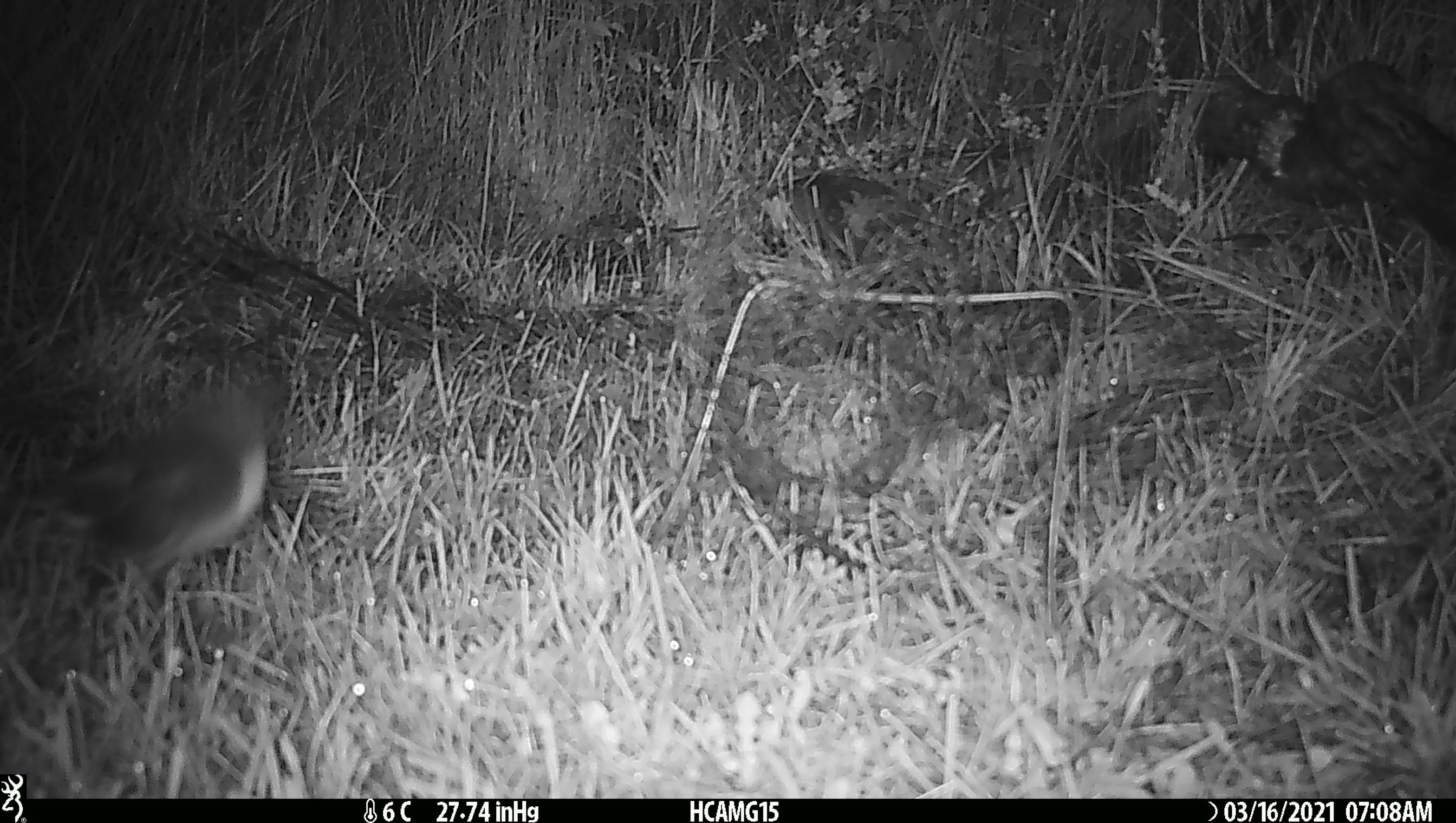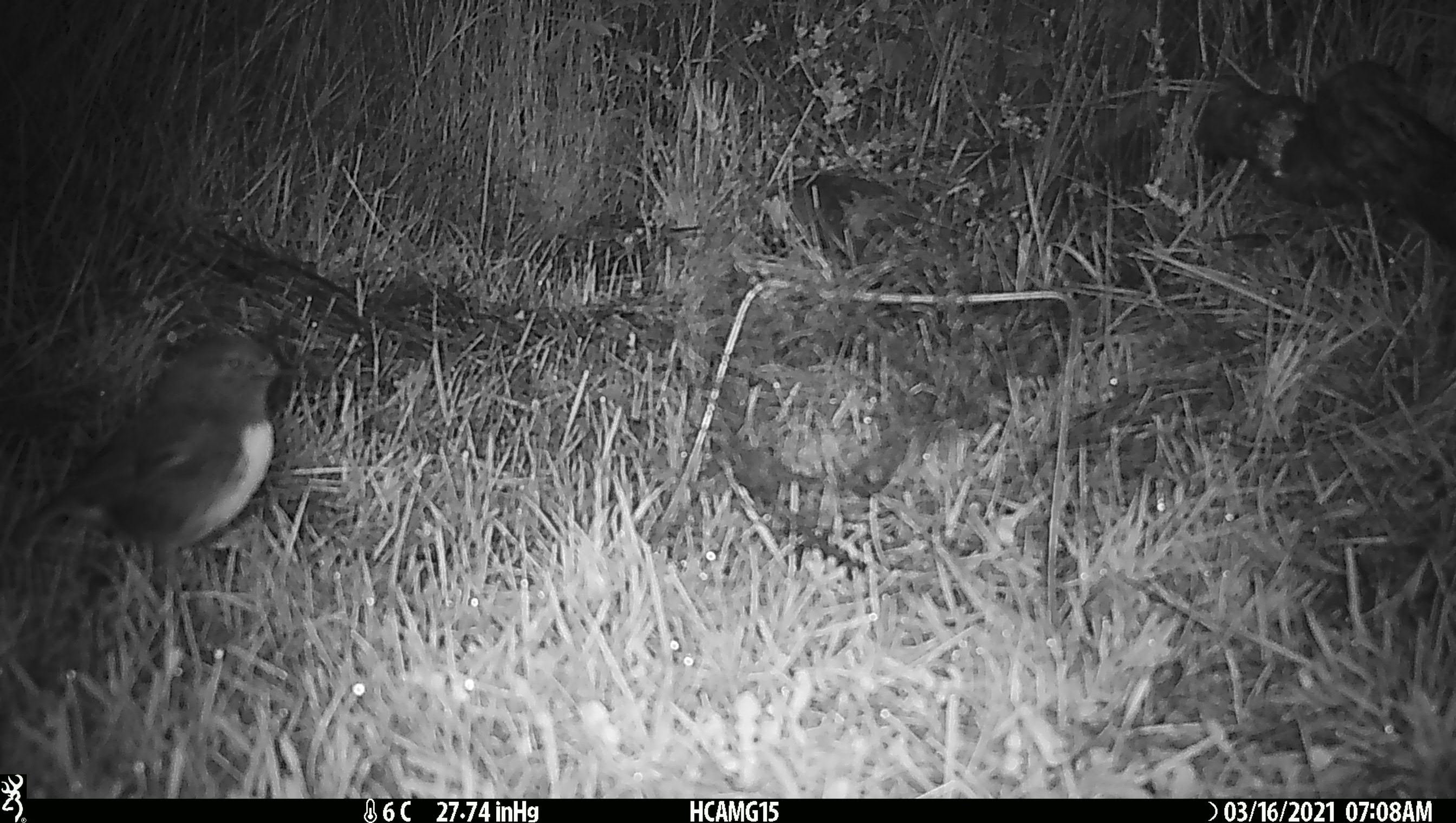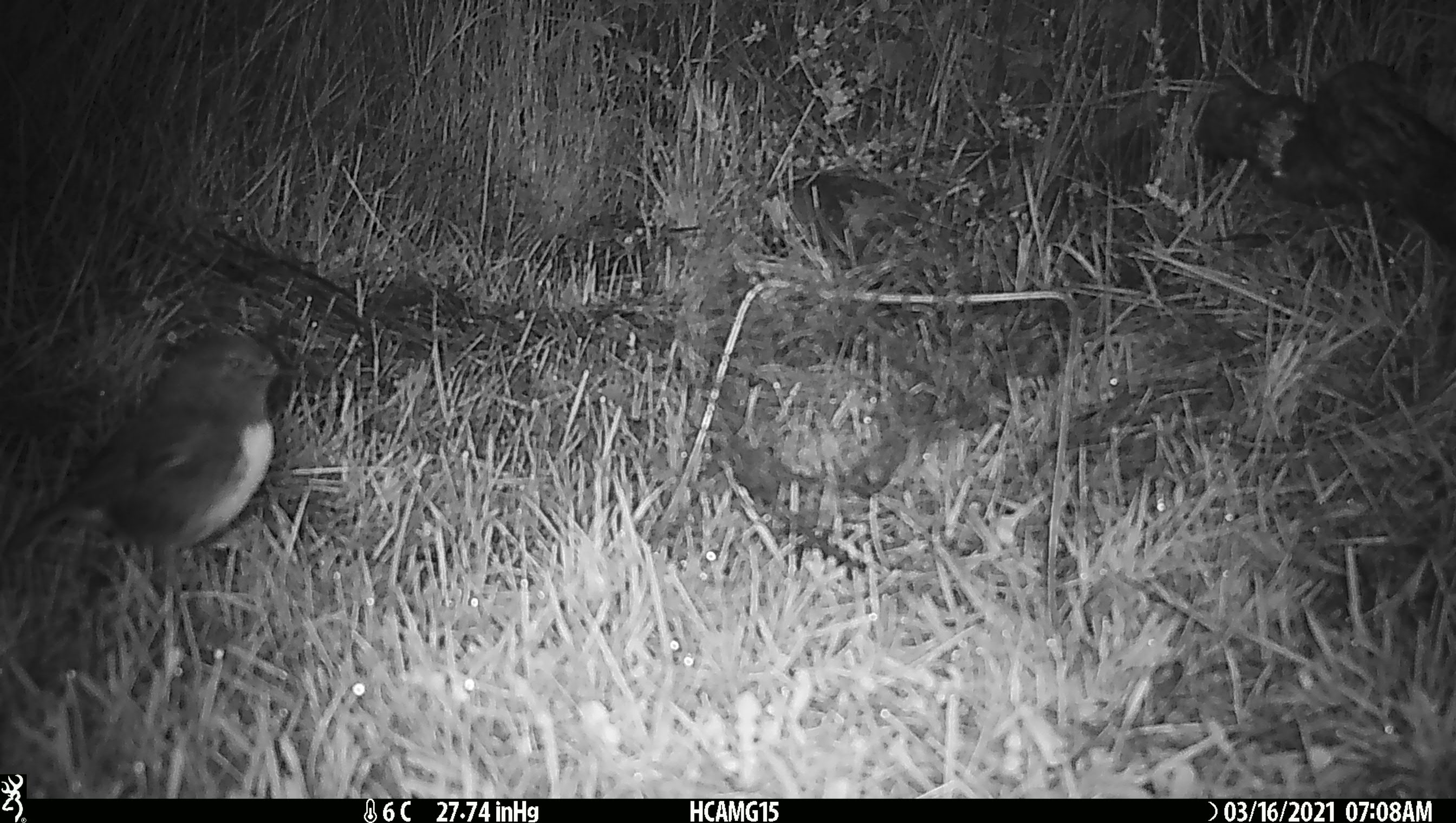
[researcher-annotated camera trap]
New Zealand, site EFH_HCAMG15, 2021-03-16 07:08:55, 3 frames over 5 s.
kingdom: Animalia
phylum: Chordata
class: Aves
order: Passeriformes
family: Petroicidae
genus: Petroica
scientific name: Petroica australis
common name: new zealand robin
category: robin